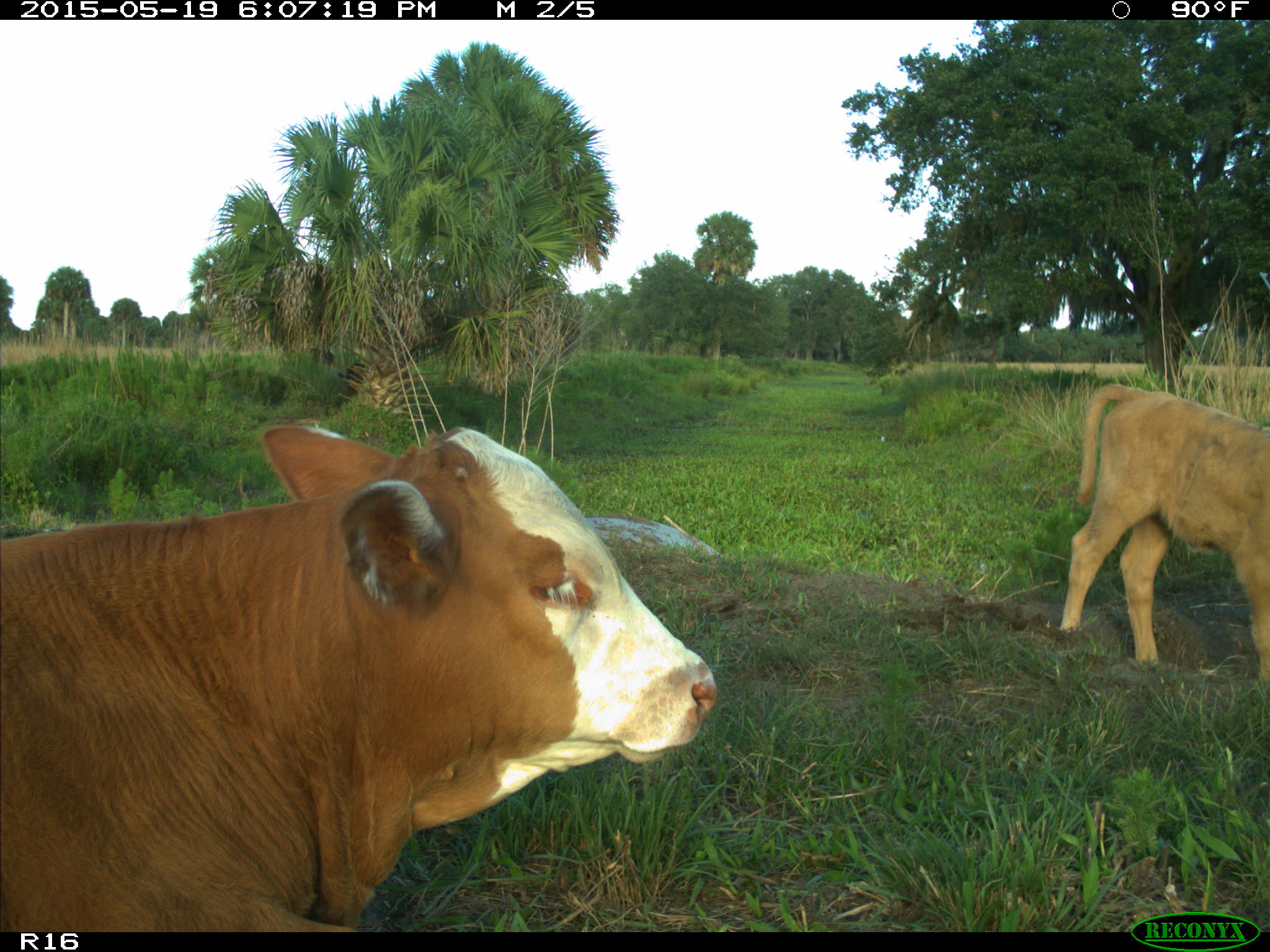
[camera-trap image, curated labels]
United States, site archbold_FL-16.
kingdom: Animalia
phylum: Chordata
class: Mammalia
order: Artiodactyla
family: Bovidae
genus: Bos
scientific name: Bos taurus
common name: domestic cow